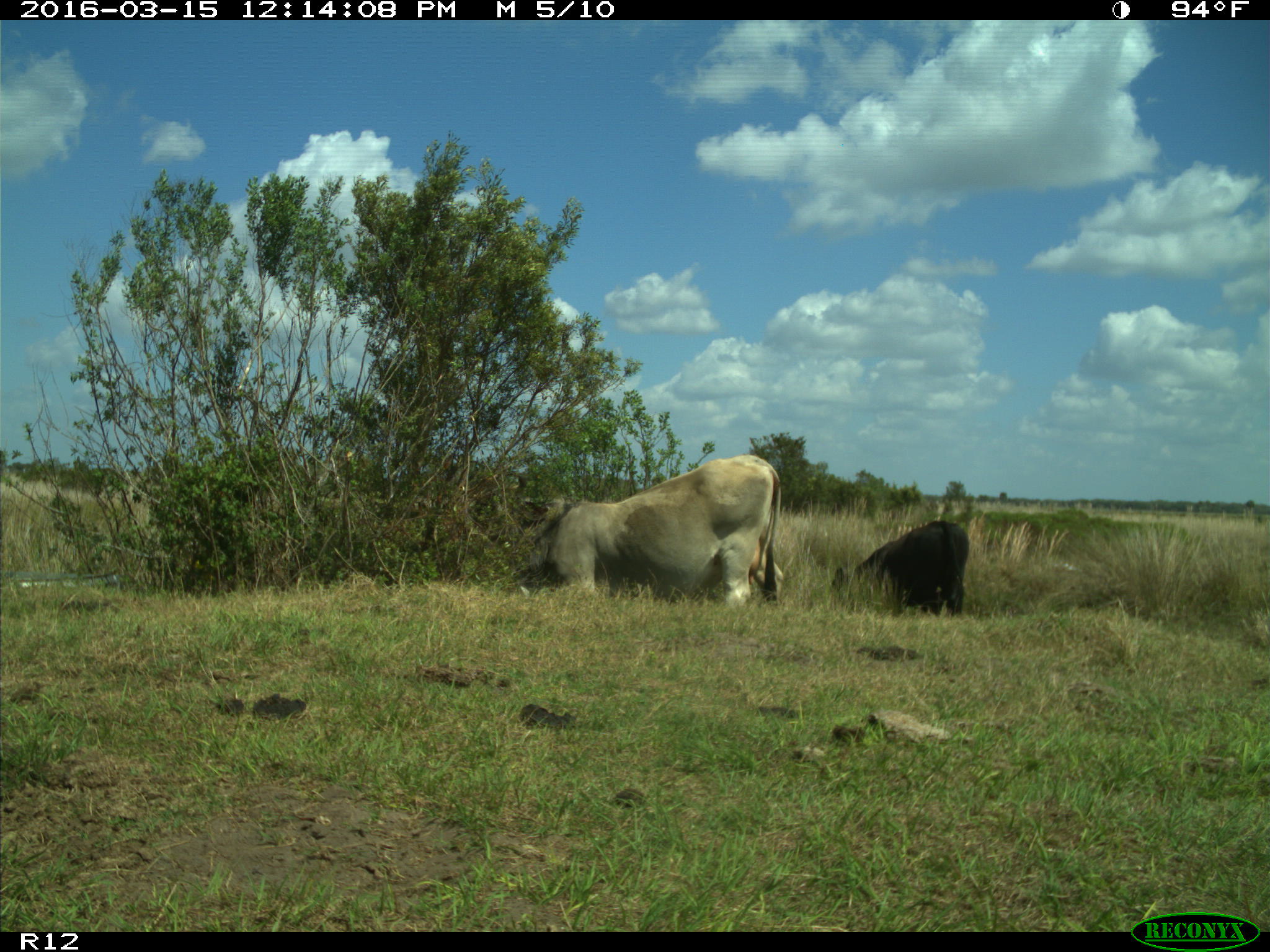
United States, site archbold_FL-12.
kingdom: Animalia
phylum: Chordata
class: Mammalia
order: Artiodactyla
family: Bovidae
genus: Bos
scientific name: Bos taurus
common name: domestic cow